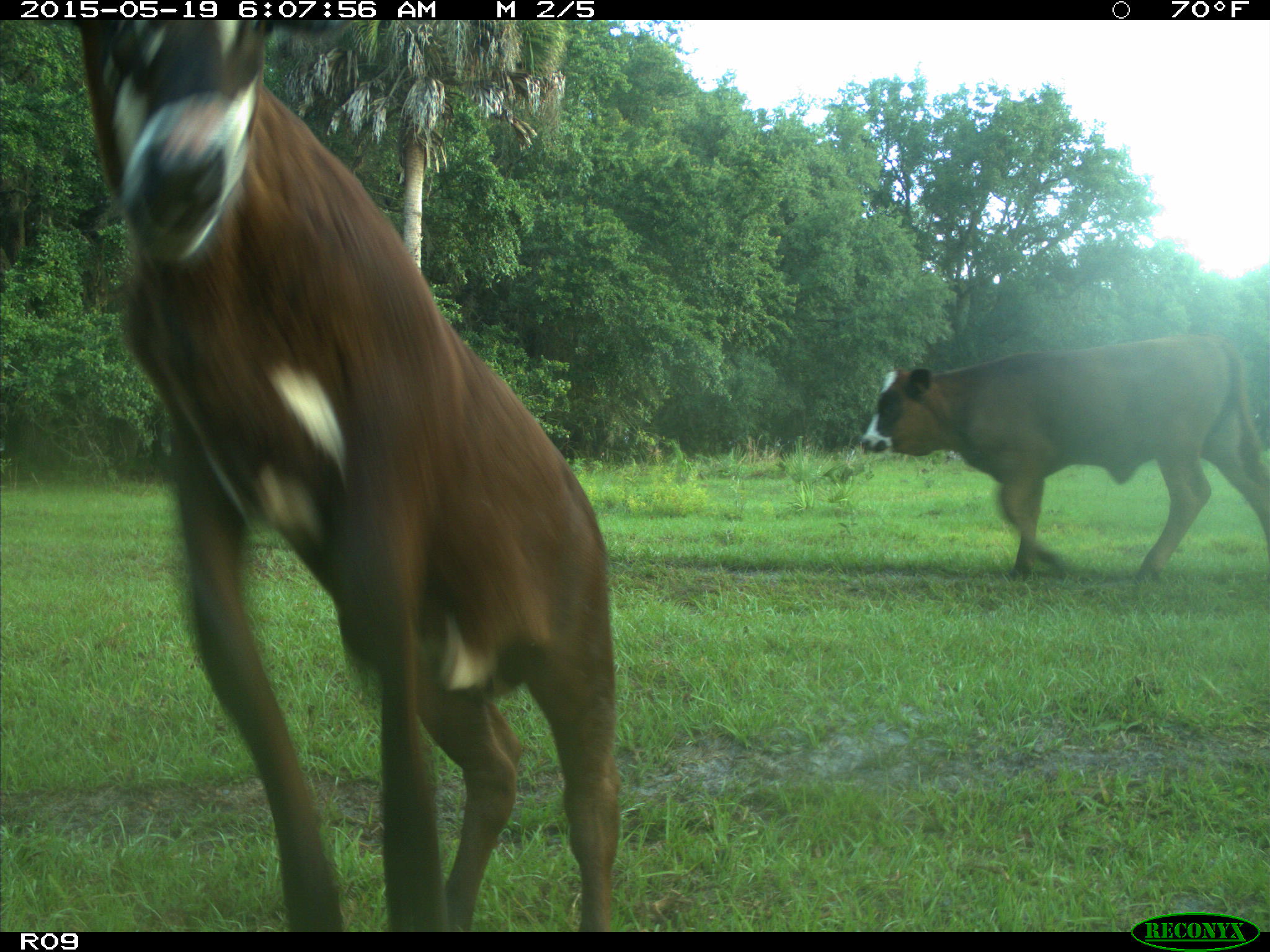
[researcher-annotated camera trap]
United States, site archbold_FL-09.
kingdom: Animalia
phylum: Chordata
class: Mammalia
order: Artiodactyla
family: Bovidae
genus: Bos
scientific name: Bos taurus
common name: domestic cow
Bos taurus (domestic cow).